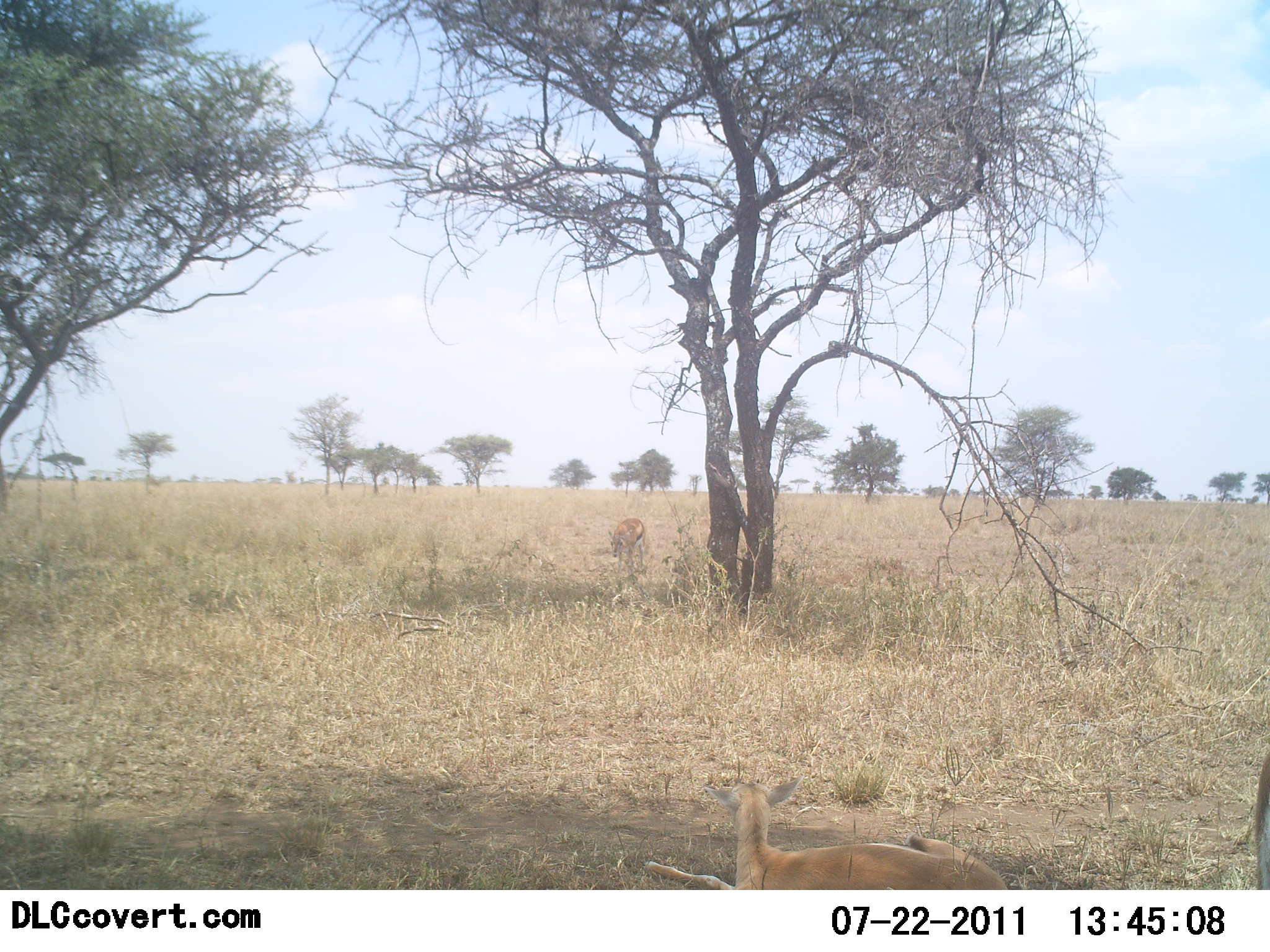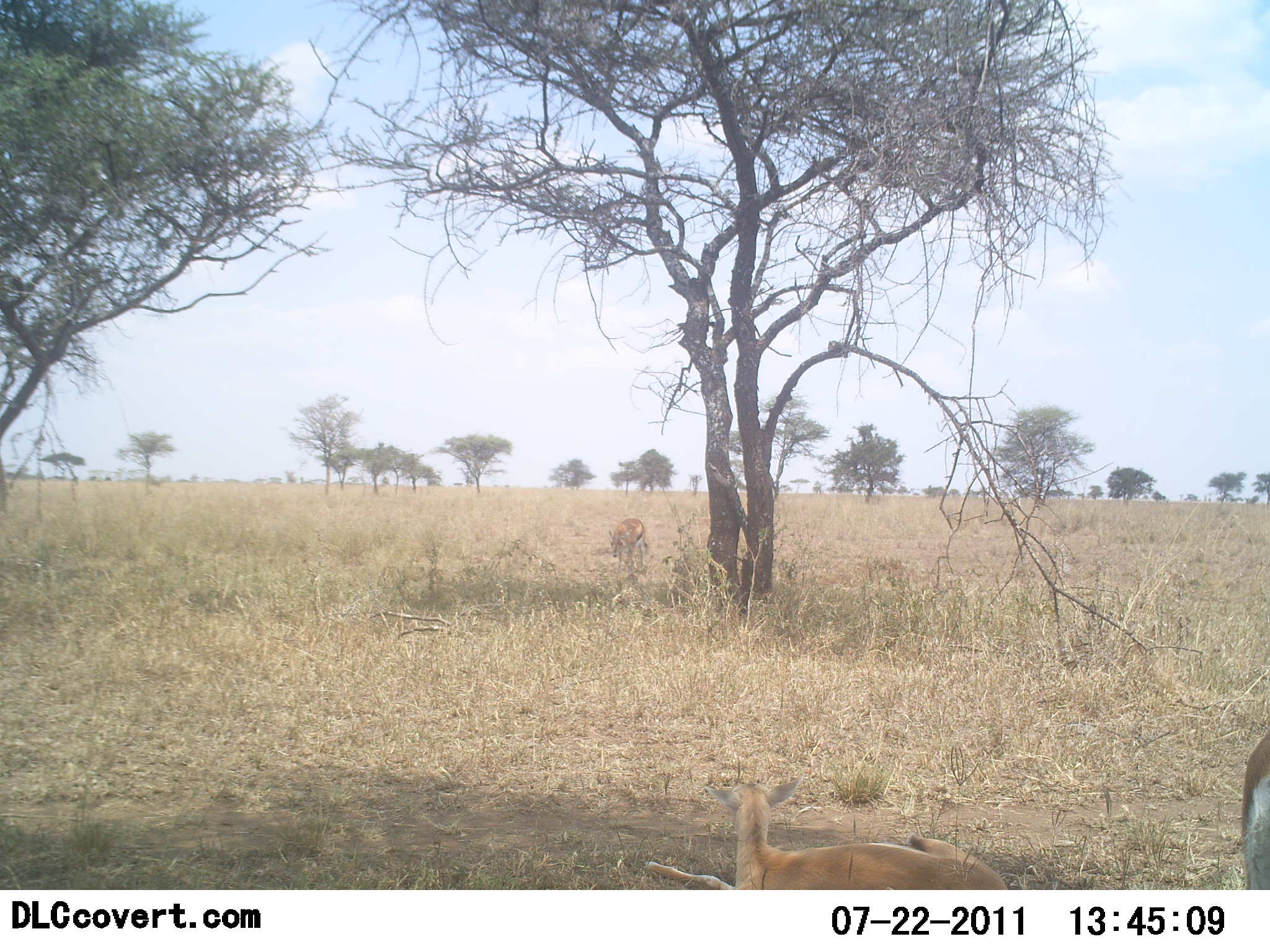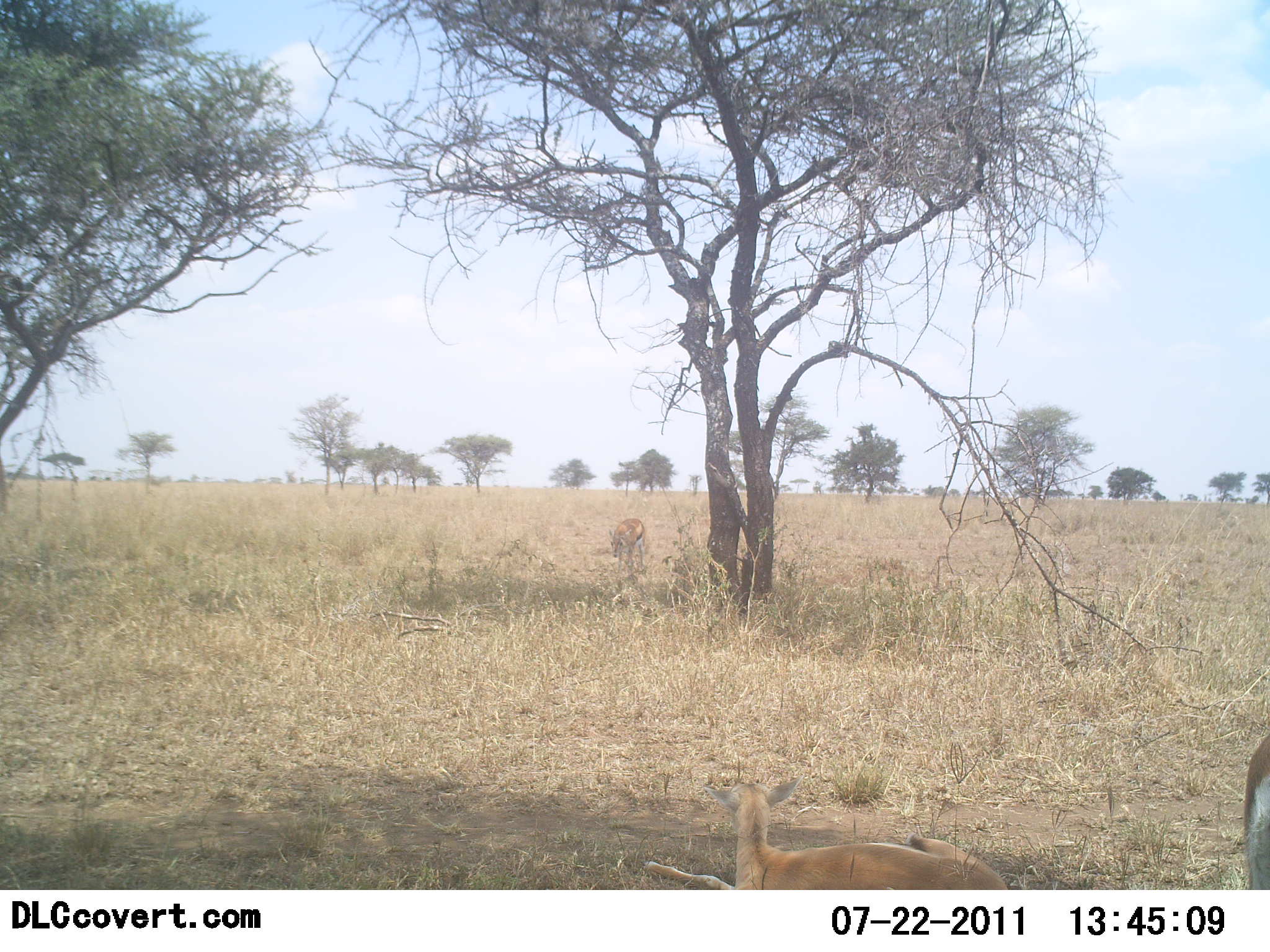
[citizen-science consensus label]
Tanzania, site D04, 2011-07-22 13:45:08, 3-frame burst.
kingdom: Animalia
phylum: Chordata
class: Mammalia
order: Artiodactyla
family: Bovidae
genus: Eudorcas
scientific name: Eudorcas thomsonii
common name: thomson's gazelle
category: gazellethomsons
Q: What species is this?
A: Gazellethomsons (thomson's gazelle) (Eudorcas thomsonii).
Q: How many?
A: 2.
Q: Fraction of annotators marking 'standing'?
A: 67%.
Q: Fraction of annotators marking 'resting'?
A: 89%.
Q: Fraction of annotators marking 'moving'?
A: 11%.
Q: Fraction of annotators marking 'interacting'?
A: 0%.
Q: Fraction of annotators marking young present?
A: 44%.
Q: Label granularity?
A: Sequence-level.